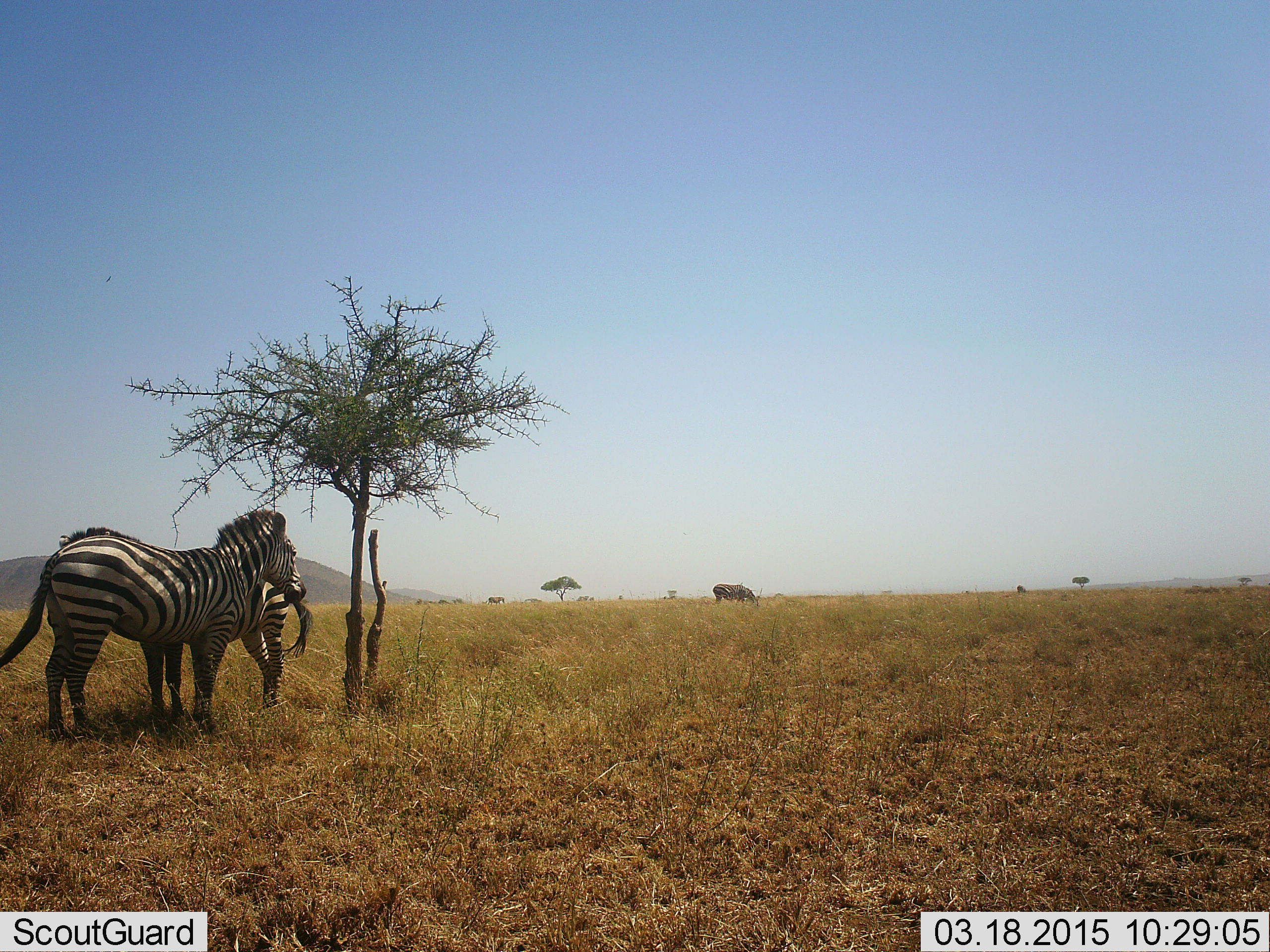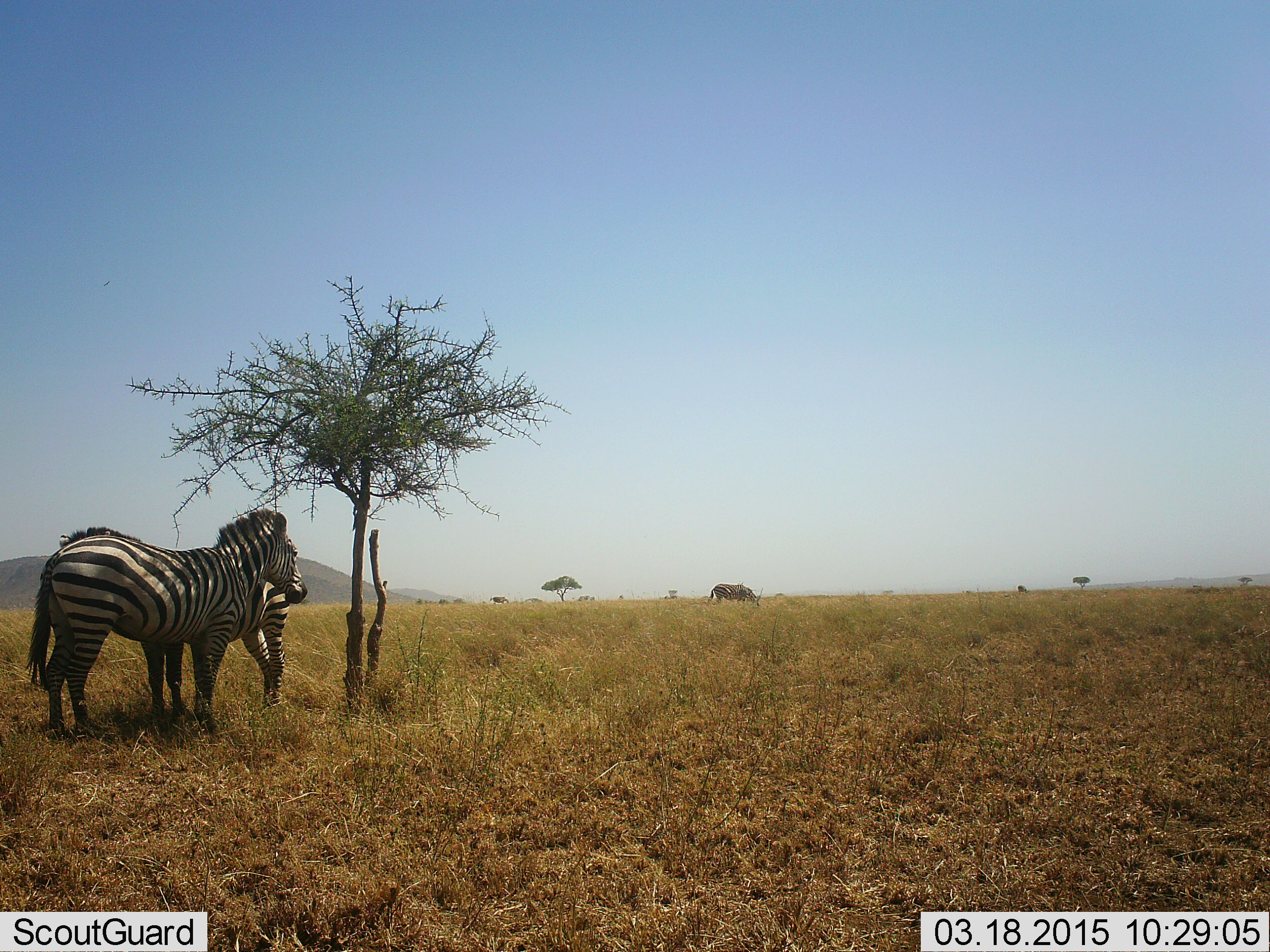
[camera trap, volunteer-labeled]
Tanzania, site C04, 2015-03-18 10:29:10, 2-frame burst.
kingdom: Animalia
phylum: Chordata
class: Mammalia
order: Perissodactyla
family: Equidae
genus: Equus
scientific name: Equus quagga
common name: plains zebra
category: zebra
Zebra (plains zebra) (Equus quagga), count 2. Behavior (volunteer vote fractions): standing 83%, resting 0%, moving 8%, interacting 33%. Young present (vote fraction): 0%. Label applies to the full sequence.